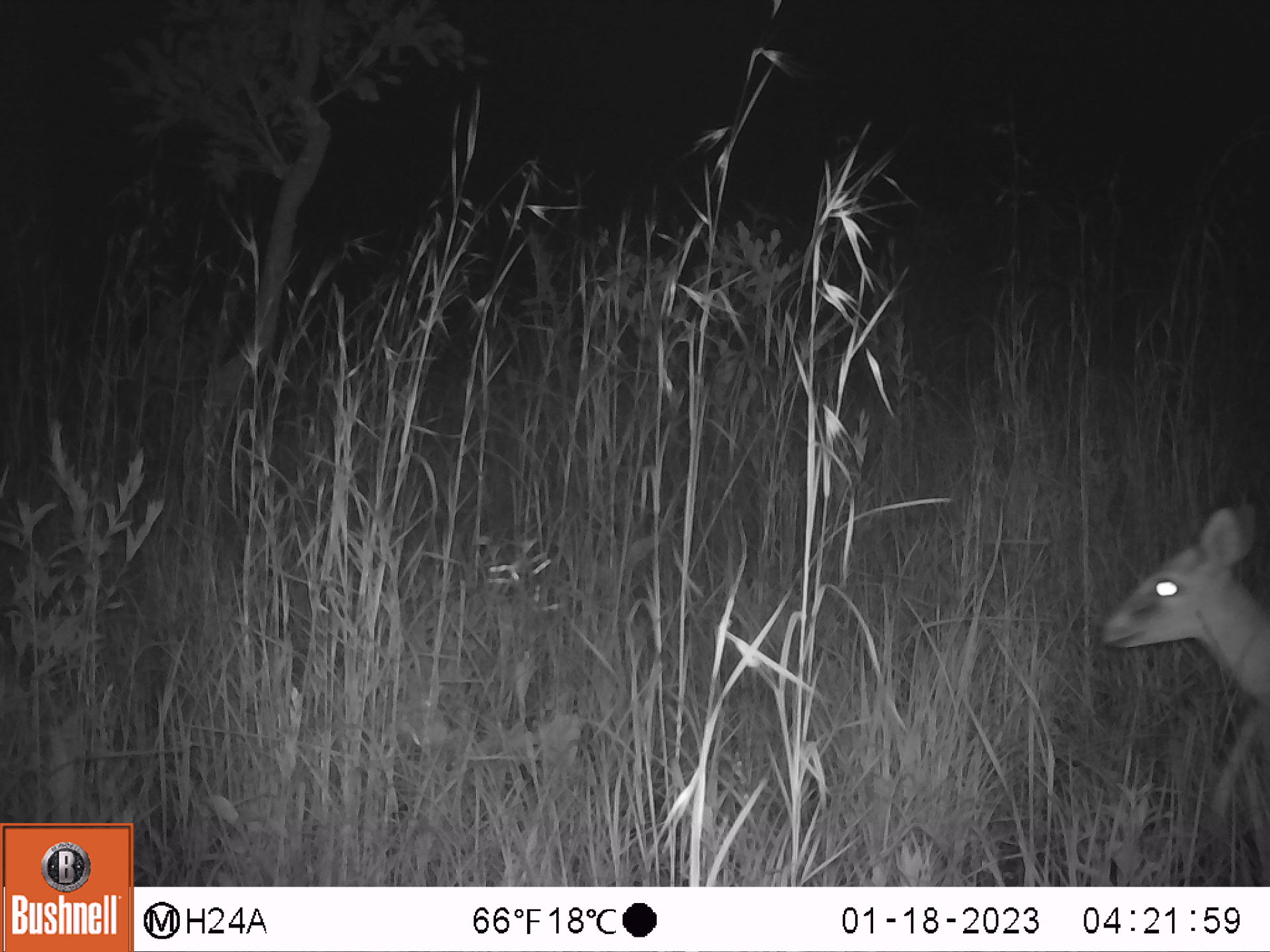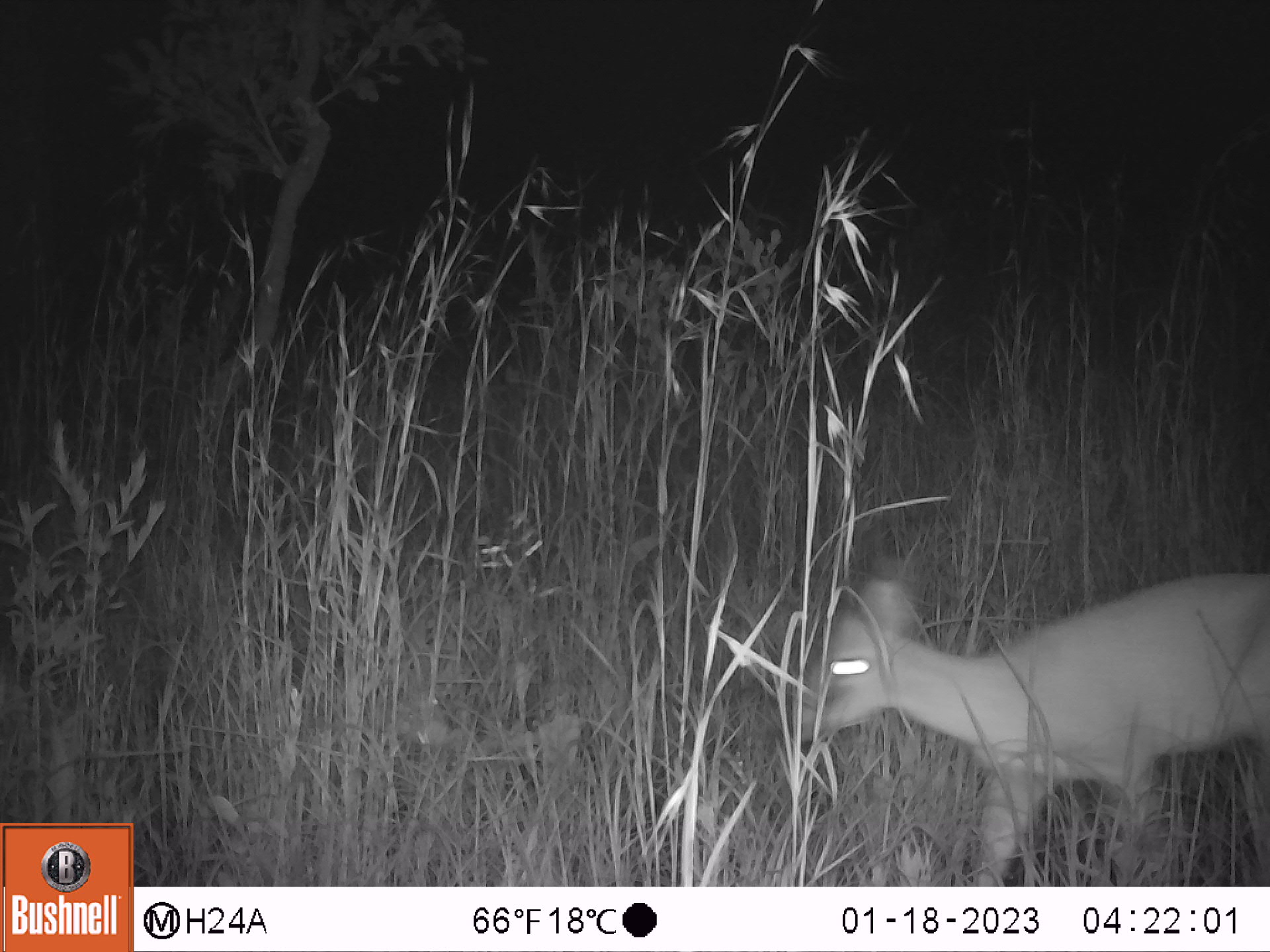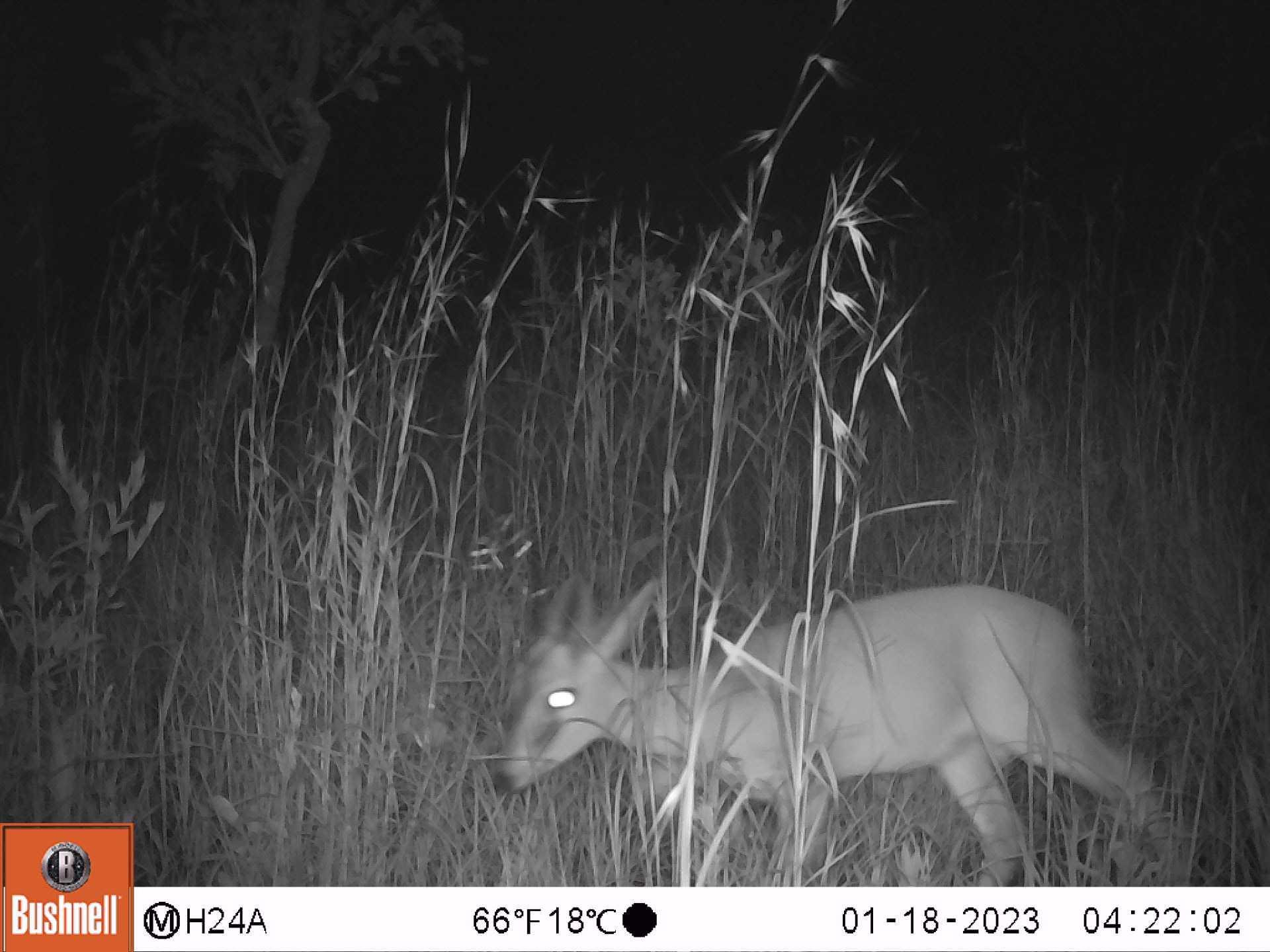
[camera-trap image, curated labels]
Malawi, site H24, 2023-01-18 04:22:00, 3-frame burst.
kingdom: Animalia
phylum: Chordata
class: Mammalia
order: Artiodactyla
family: Bovidae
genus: Sylvicapra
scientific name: Sylvicapra grimmia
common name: common duiker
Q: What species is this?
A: Common duiker (Sylvicapra grimmia).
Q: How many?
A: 1.